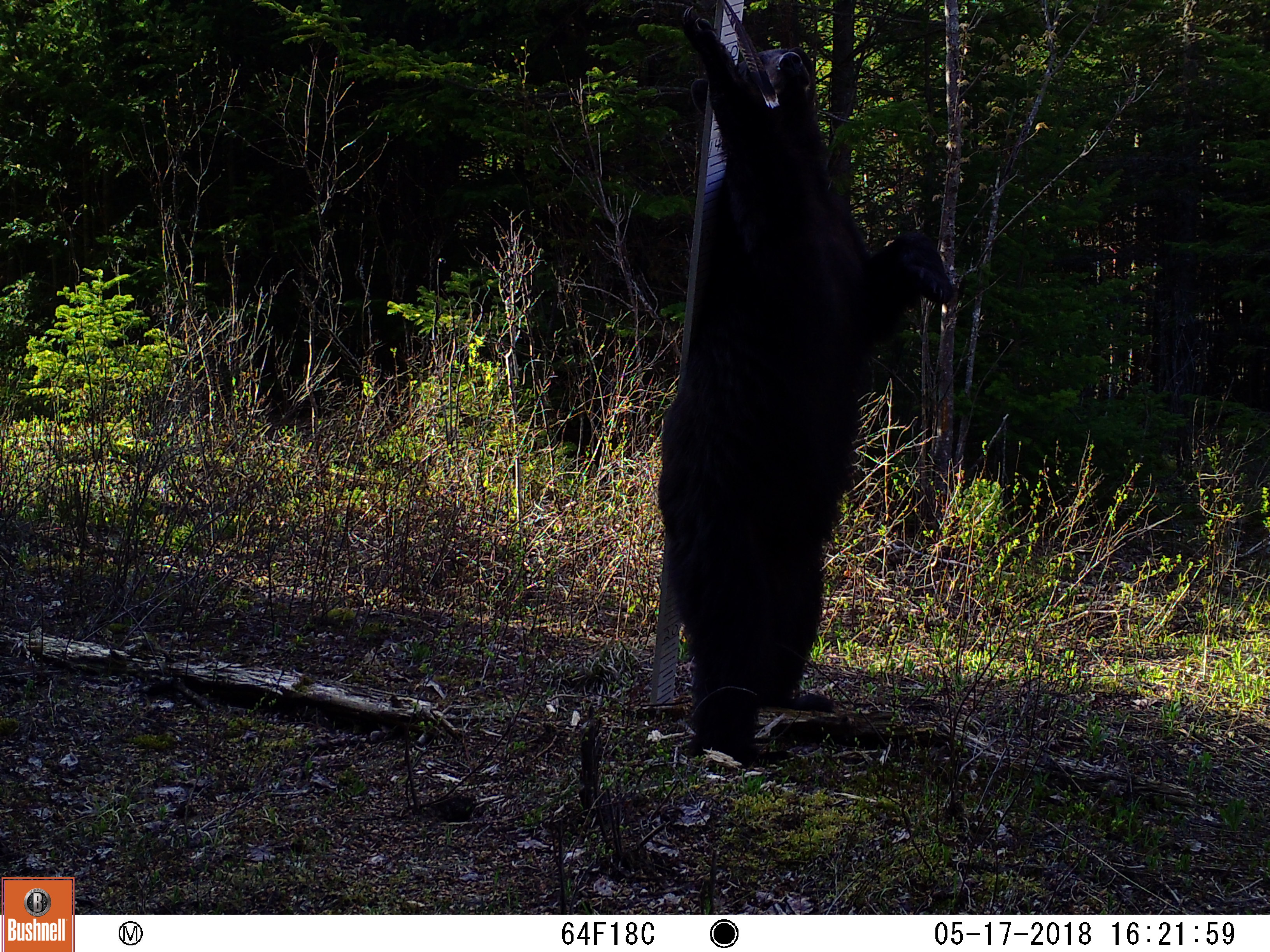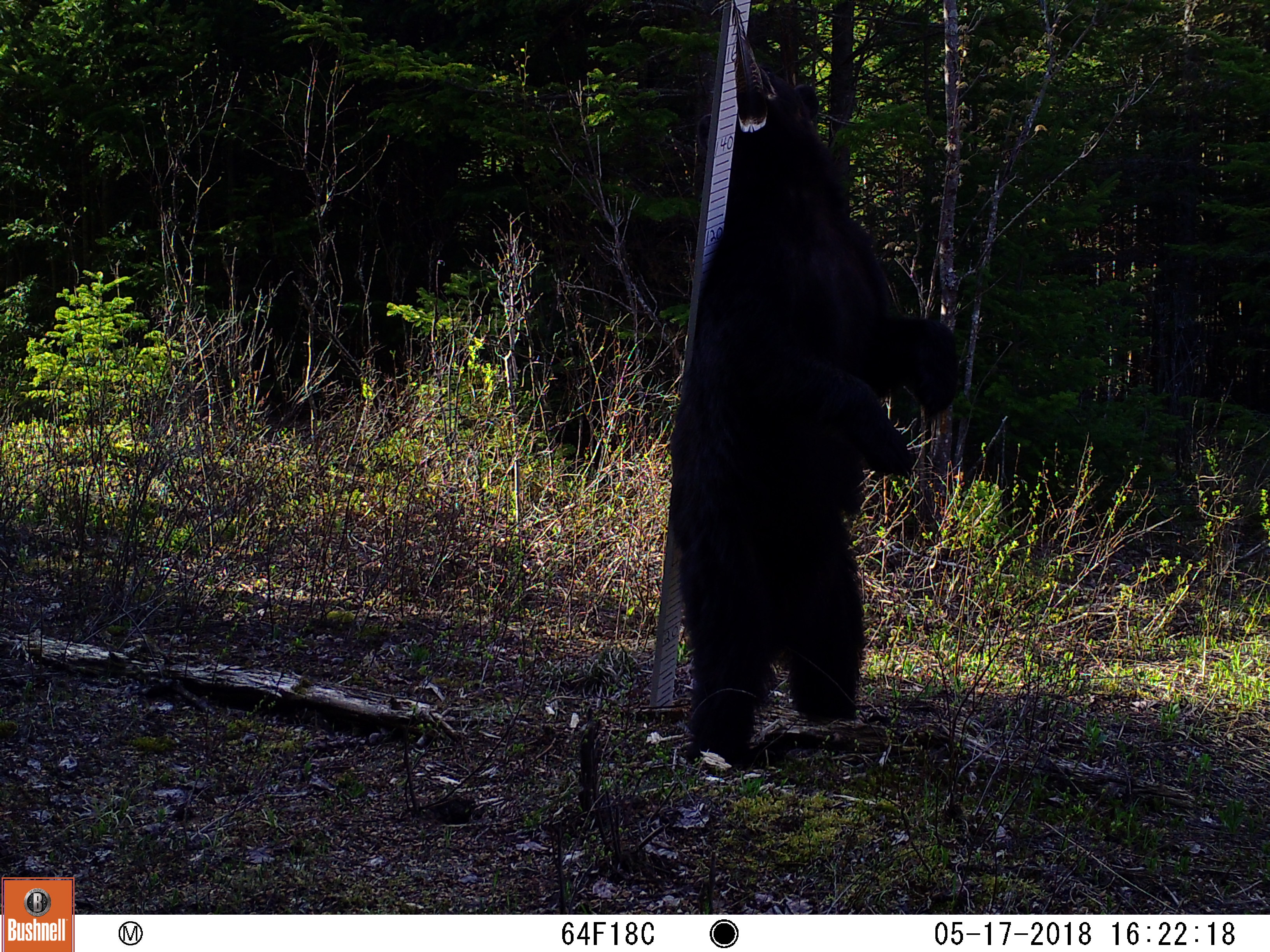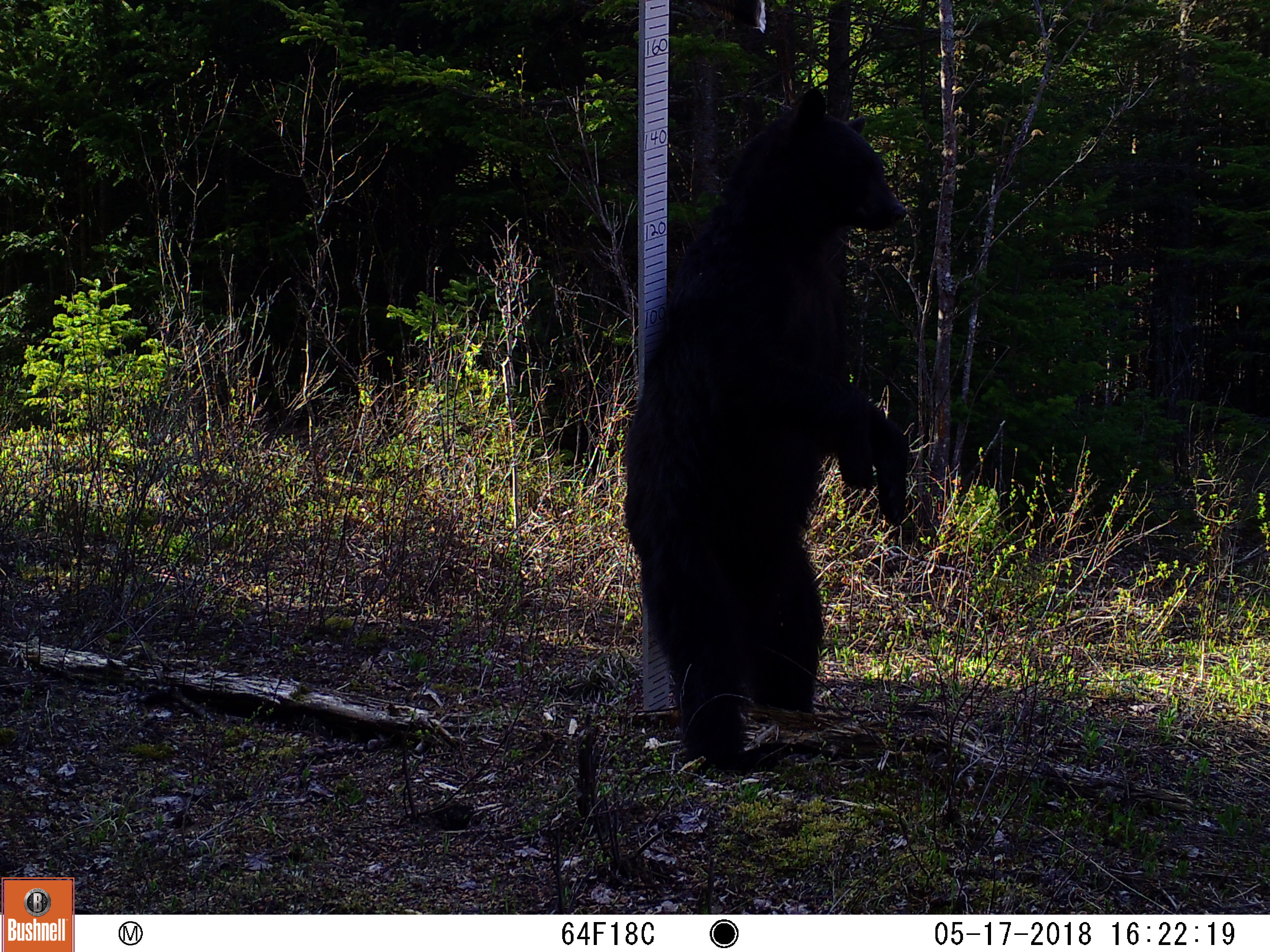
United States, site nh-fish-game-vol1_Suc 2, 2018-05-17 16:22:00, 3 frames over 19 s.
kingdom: Animalia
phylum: Chordata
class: Mammalia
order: Carnivora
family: Ursidae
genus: Ursus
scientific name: Ursus americanus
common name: black bear